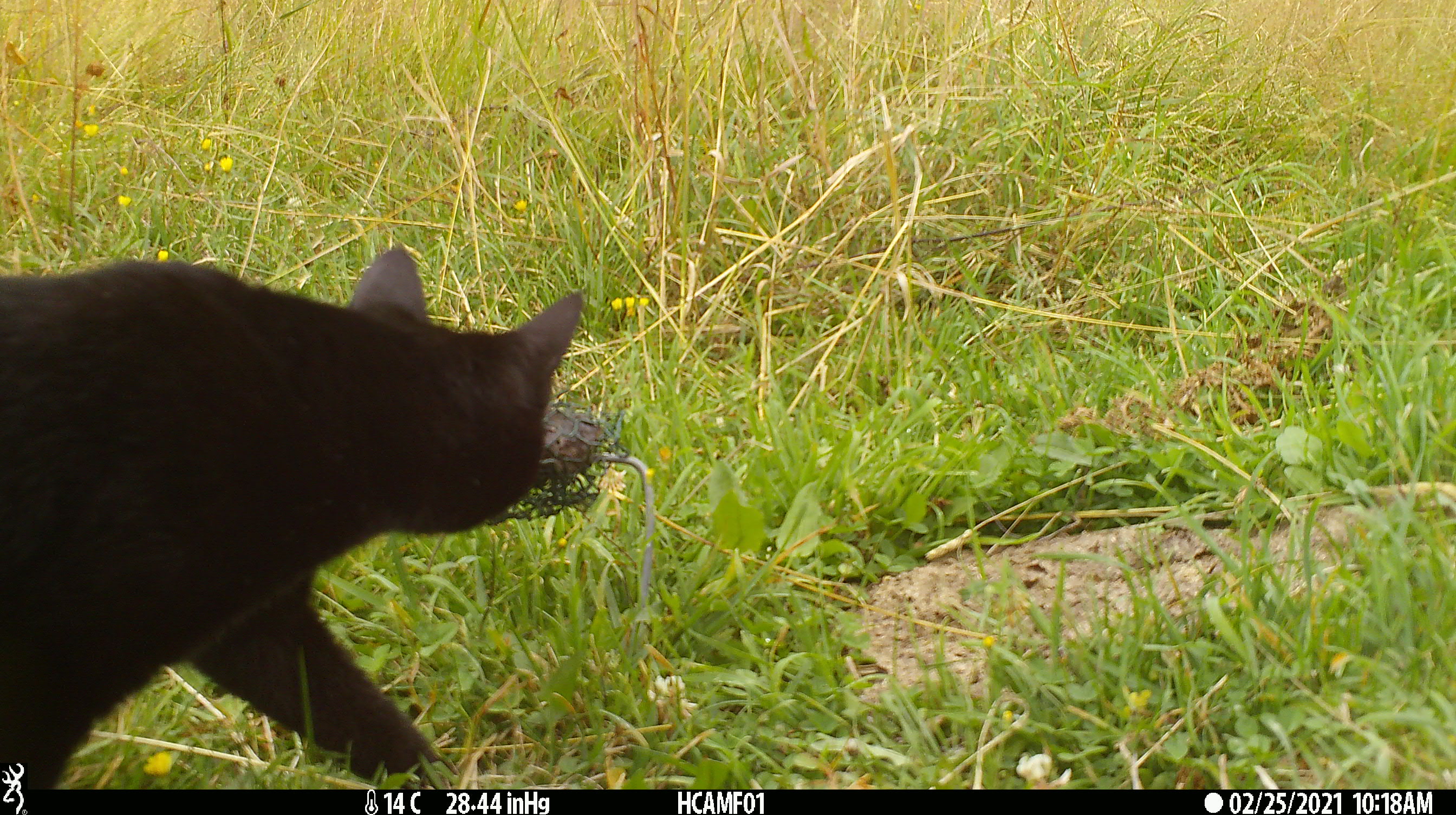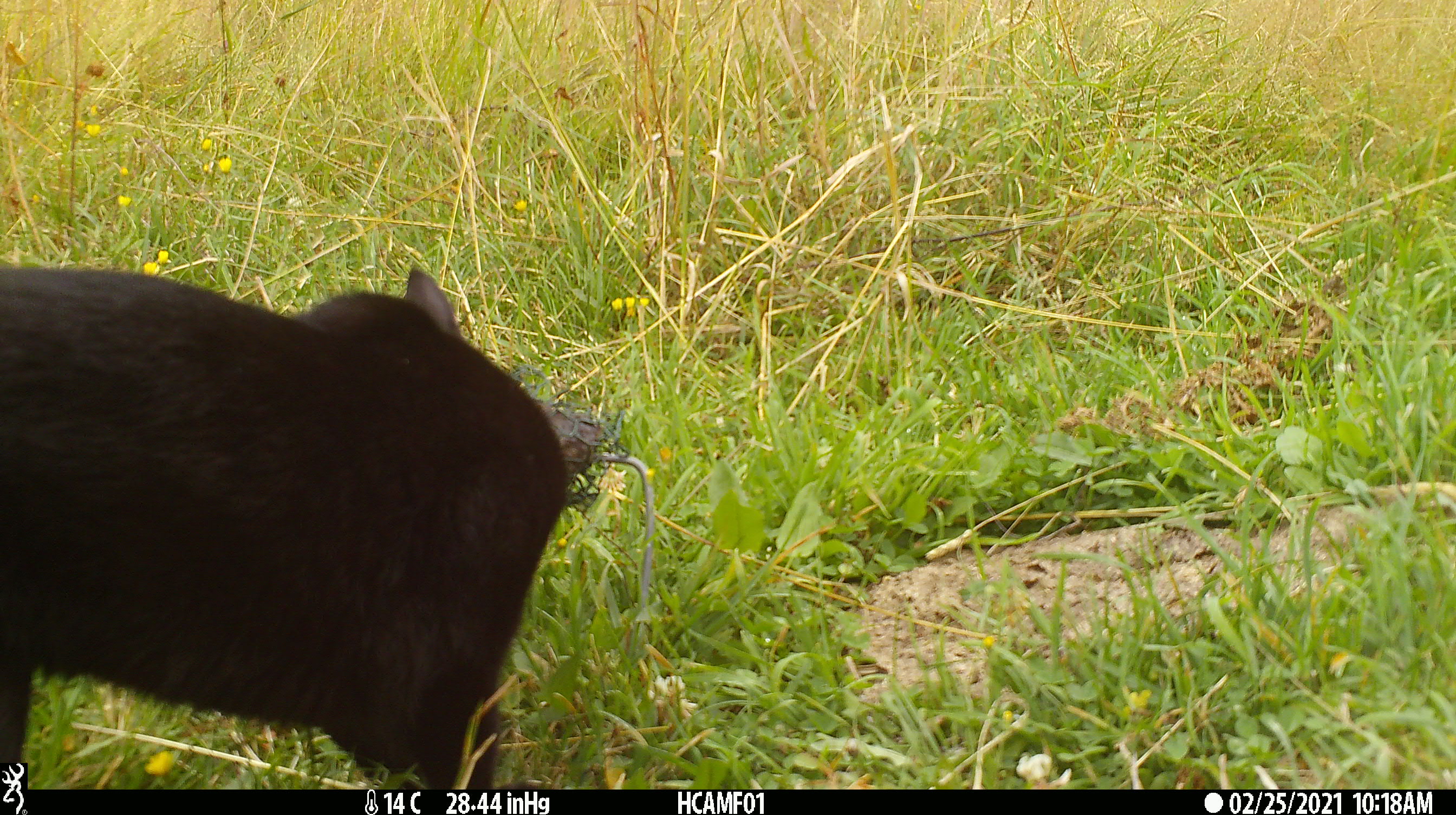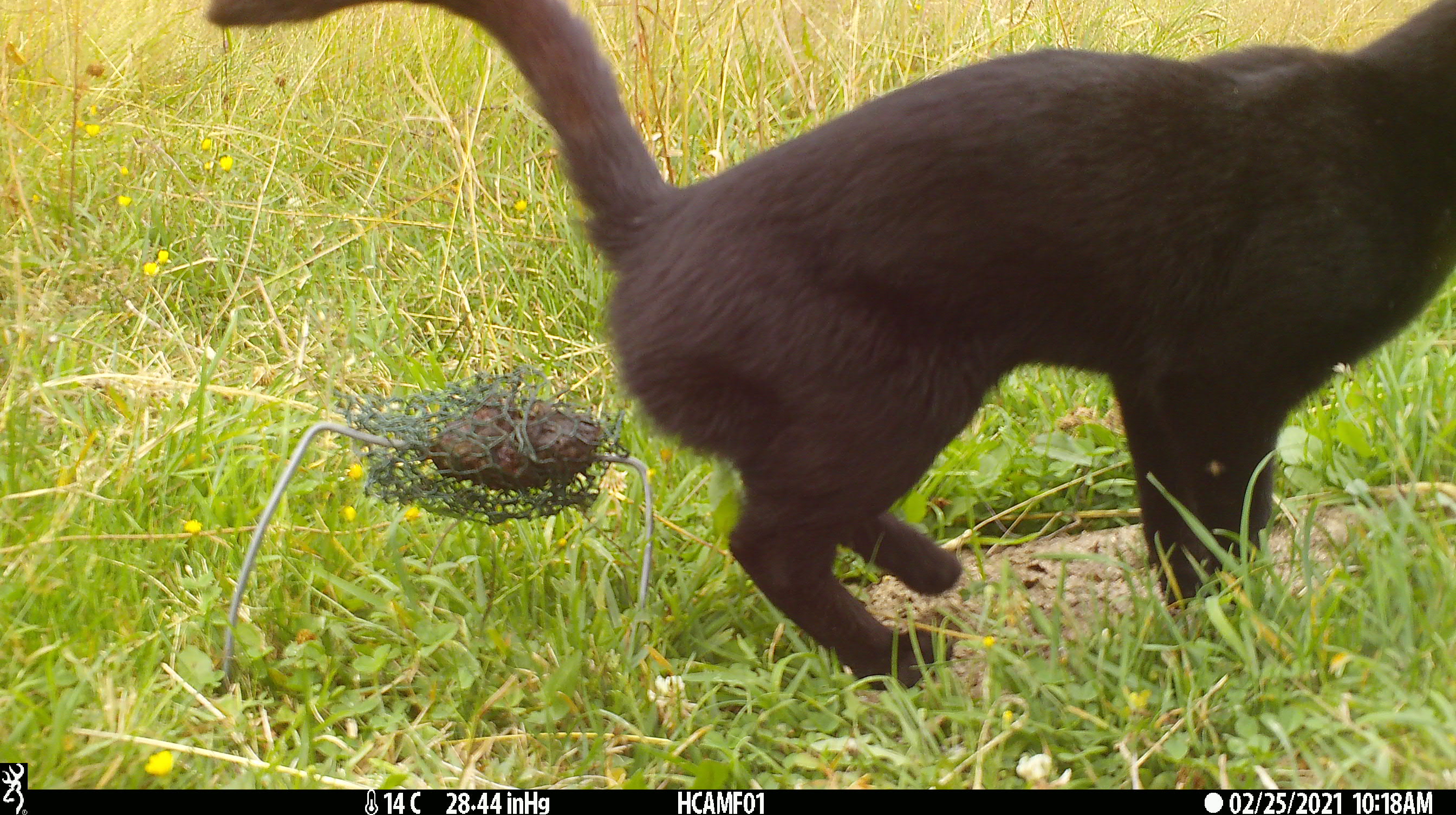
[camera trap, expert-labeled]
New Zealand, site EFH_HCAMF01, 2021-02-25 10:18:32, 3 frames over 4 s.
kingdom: Animalia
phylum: Chordata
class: Mammalia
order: Carnivora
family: Felidae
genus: Felis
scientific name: Felis catus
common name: domestic cat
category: cat